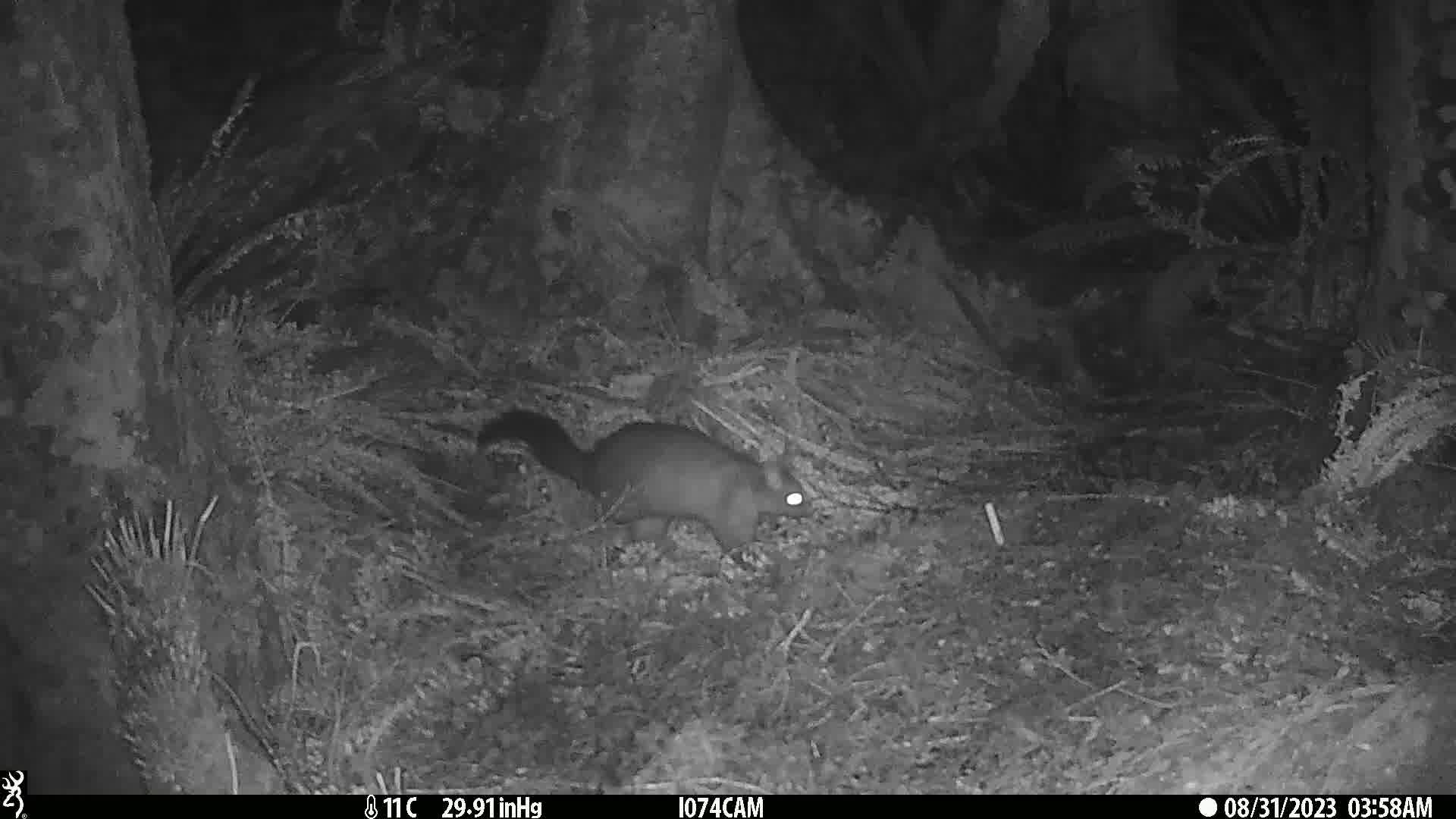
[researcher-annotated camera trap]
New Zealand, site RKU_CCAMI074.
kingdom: Animalia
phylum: Chordata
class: Mammalia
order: Diprotodontia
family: Phalangeridae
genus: Trichosurus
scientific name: Trichosurus vulpecula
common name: common brushtail possum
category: possum